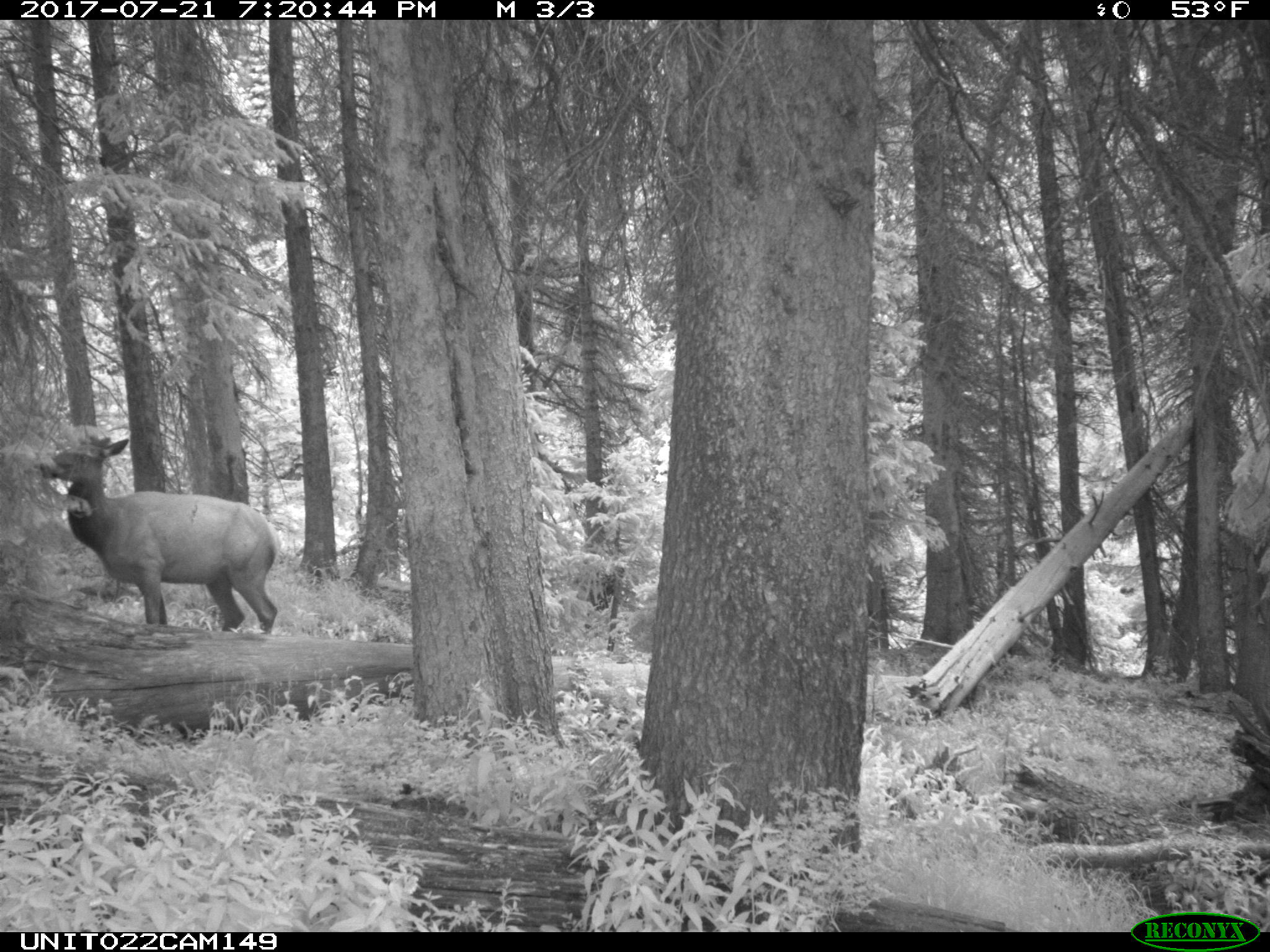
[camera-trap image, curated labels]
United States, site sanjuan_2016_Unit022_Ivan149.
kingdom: Animalia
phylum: Chordata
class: Mammalia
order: Artiodactyla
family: Cervidae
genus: Cervus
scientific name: Cervus elaphus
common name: red deer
Cervus elaphus (red deer).